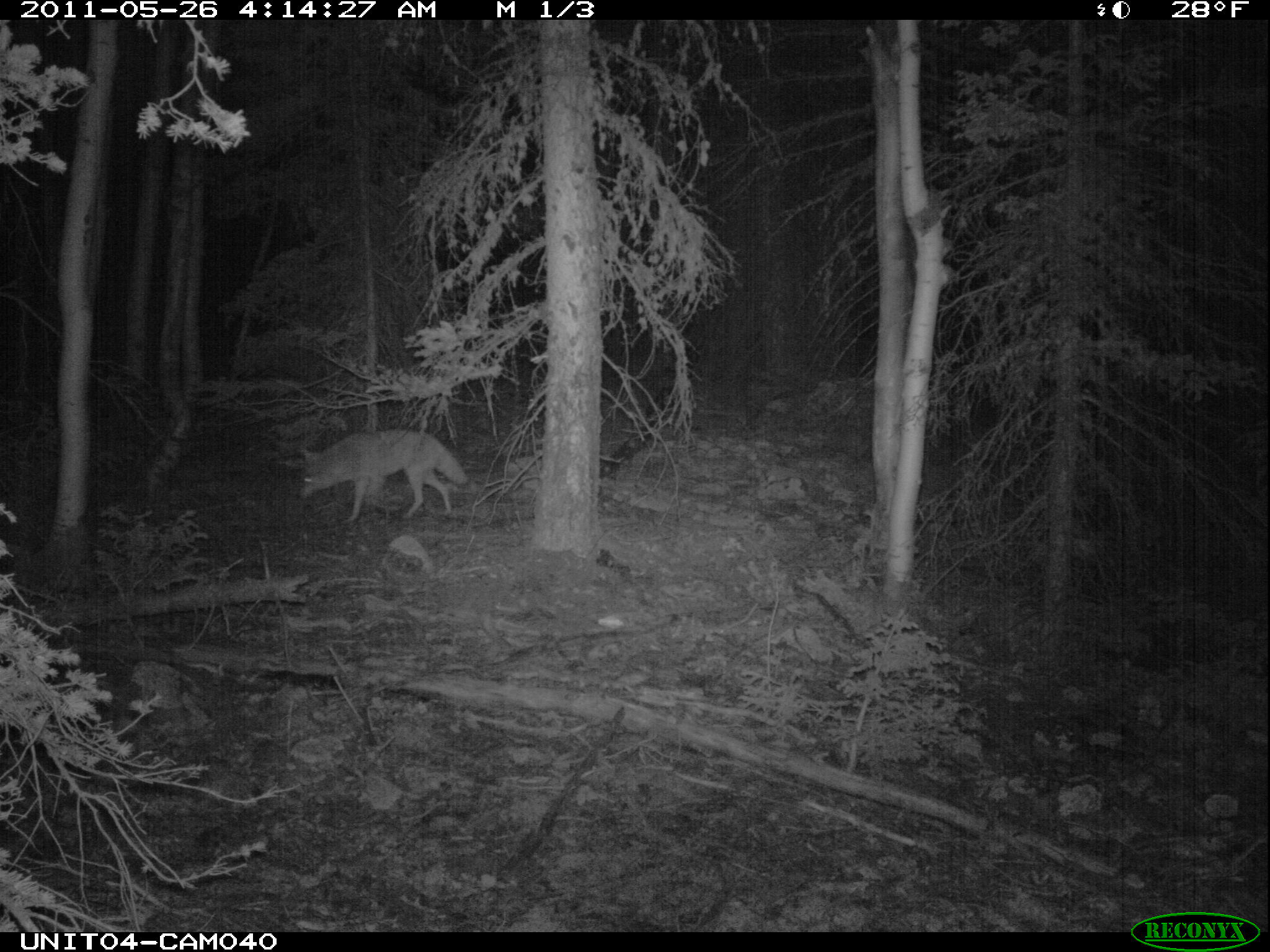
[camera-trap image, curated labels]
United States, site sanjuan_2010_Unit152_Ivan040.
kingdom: Animalia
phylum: Chordata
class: Mammalia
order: Carnivora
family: Canidae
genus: Canis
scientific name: Canis latrans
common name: coyote